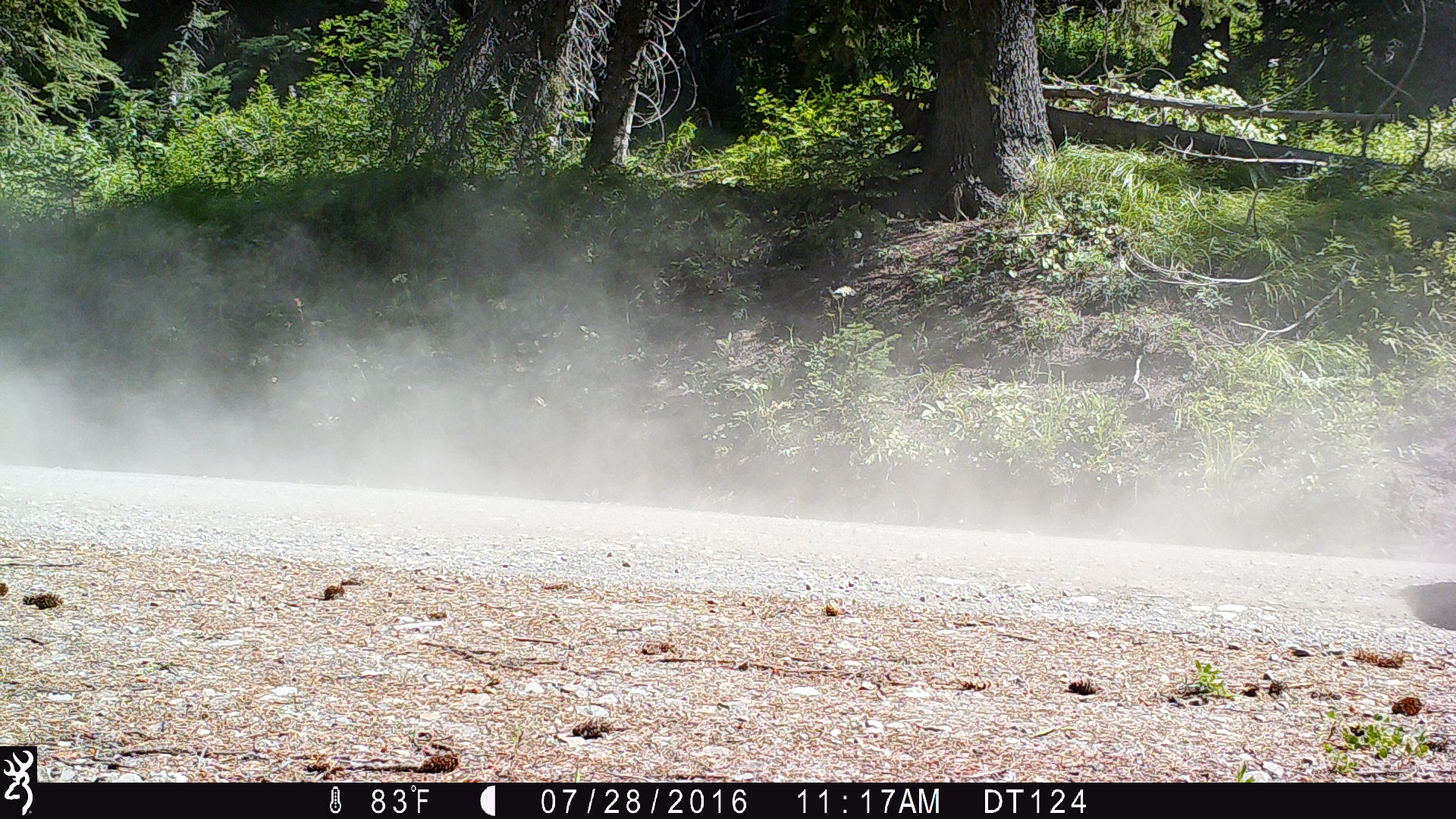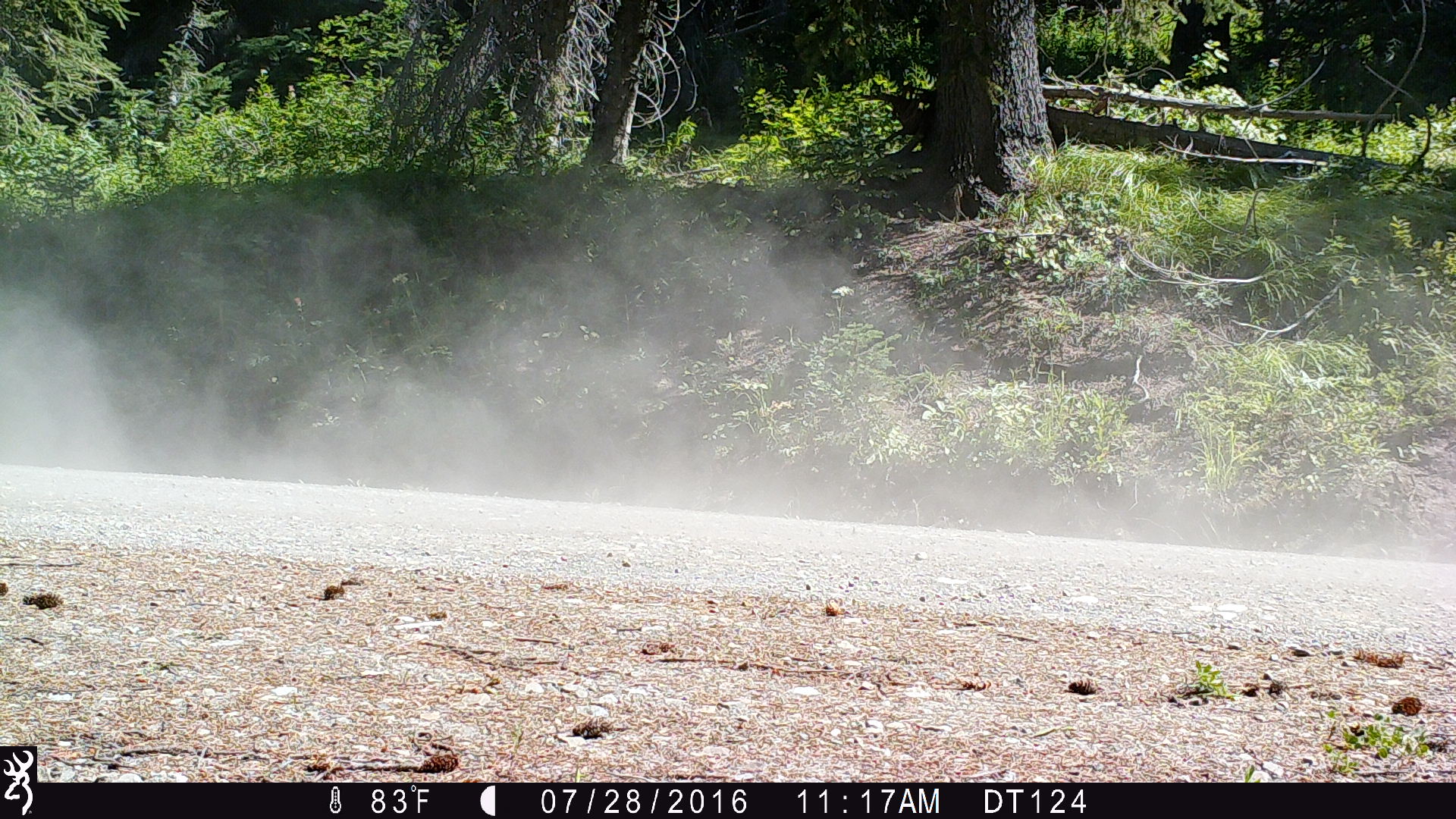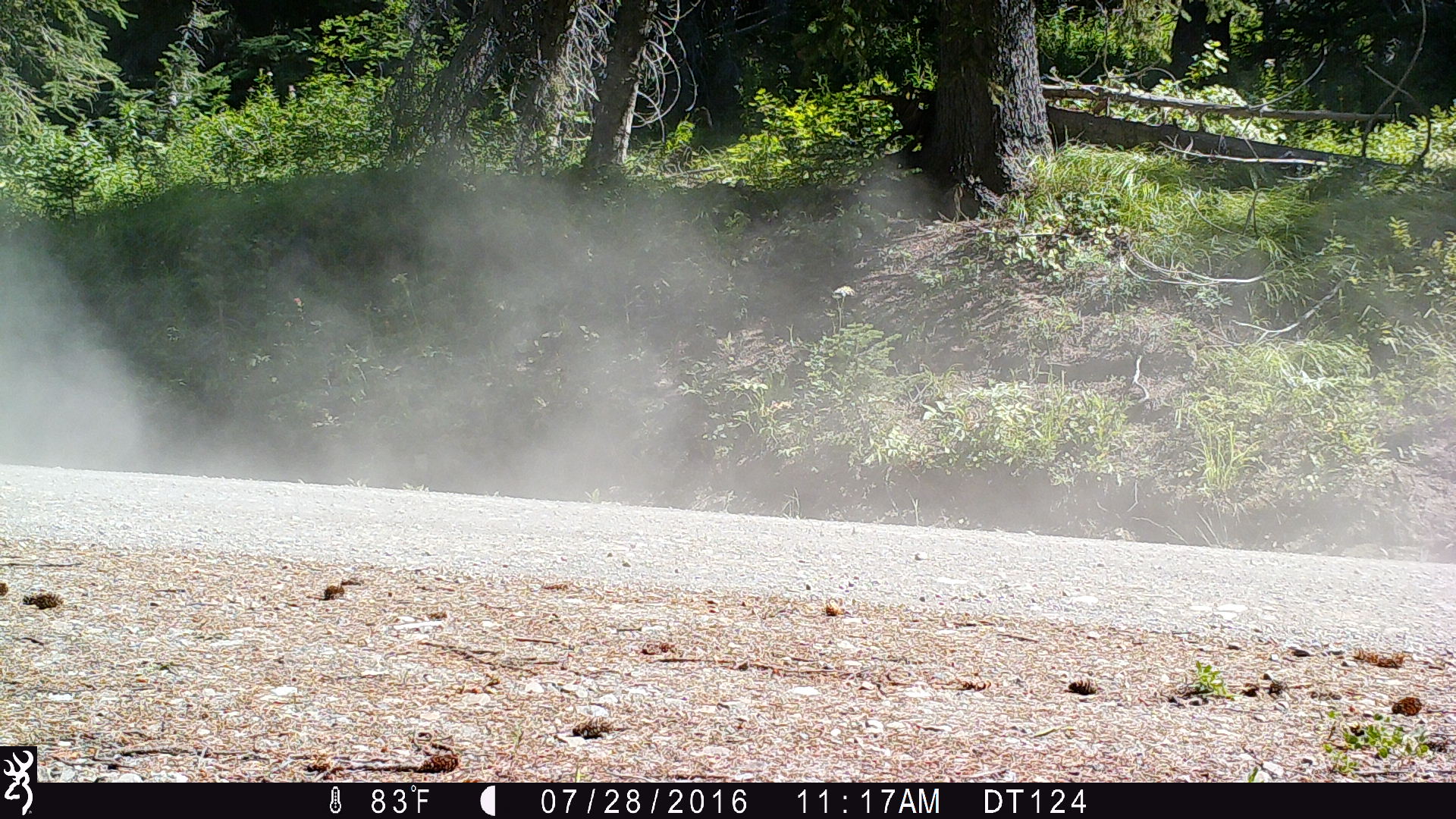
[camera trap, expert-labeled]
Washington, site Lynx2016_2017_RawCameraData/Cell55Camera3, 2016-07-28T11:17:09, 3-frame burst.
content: unidentified animal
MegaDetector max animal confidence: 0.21